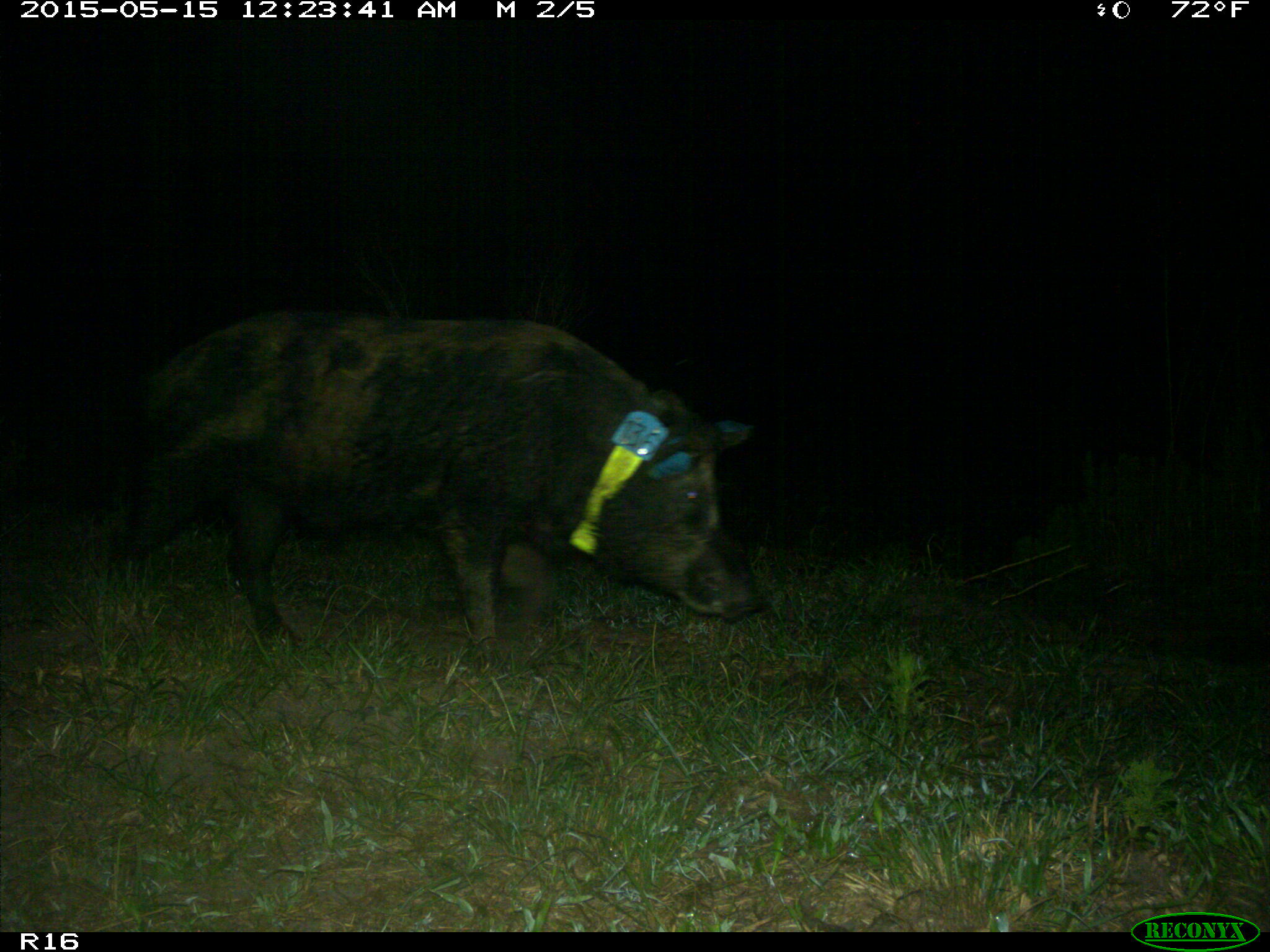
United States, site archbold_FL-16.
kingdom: Animalia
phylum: Chordata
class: Mammalia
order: Artiodactyla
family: Suidae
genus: Sus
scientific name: Sus scrofa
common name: wild boar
Sus scrofa (wild boar).